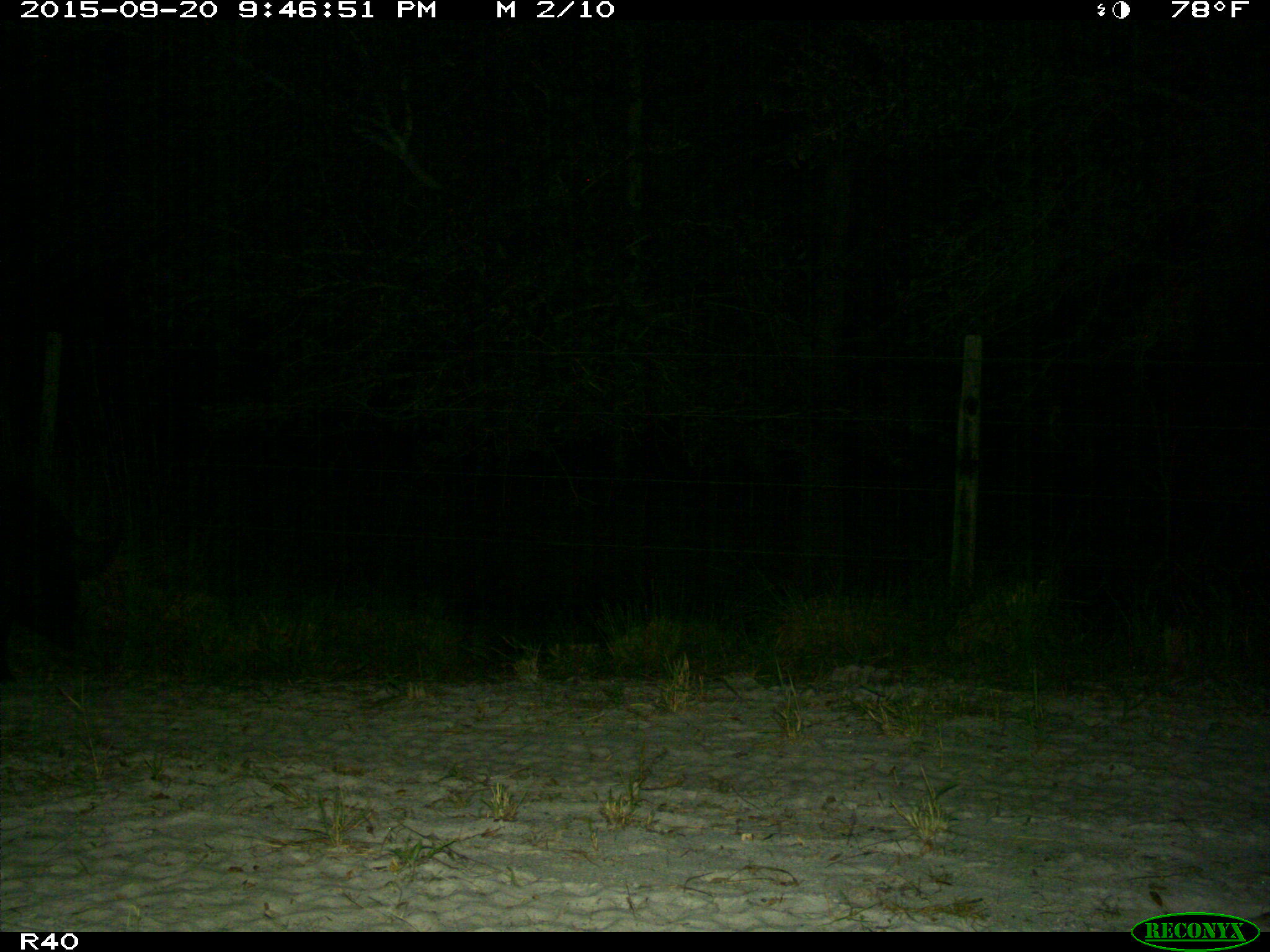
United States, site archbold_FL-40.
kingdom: Animalia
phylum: Chordata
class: Mammalia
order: Artiodactyla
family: Suidae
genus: Sus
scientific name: Sus scrofa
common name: wild boar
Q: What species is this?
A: Sus scrofa (wild boar).